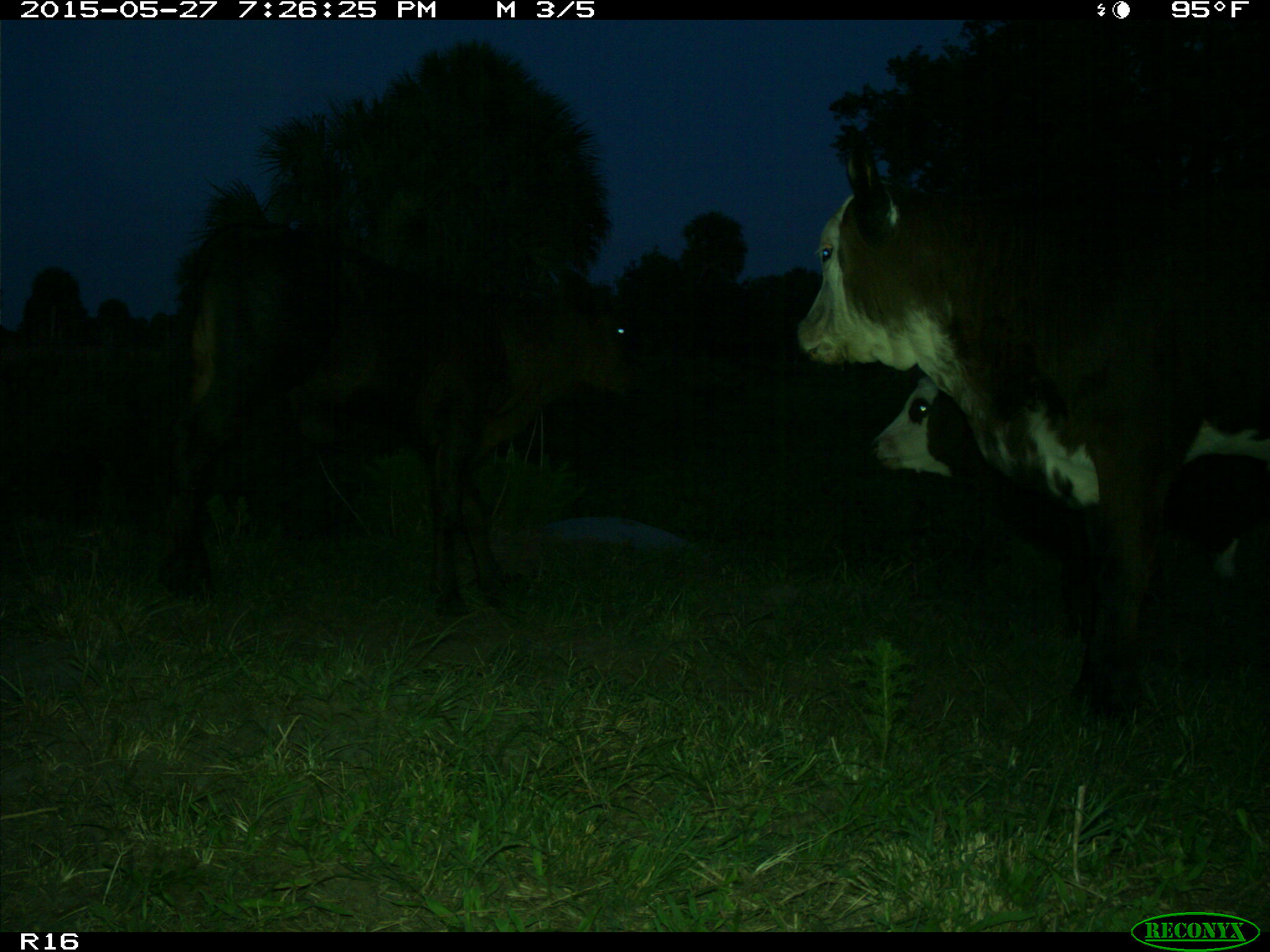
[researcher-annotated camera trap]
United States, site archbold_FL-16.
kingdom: Animalia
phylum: Chordata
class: Mammalia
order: Artiodactyla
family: Bovidae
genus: Bos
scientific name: Bos taurus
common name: domestic cow